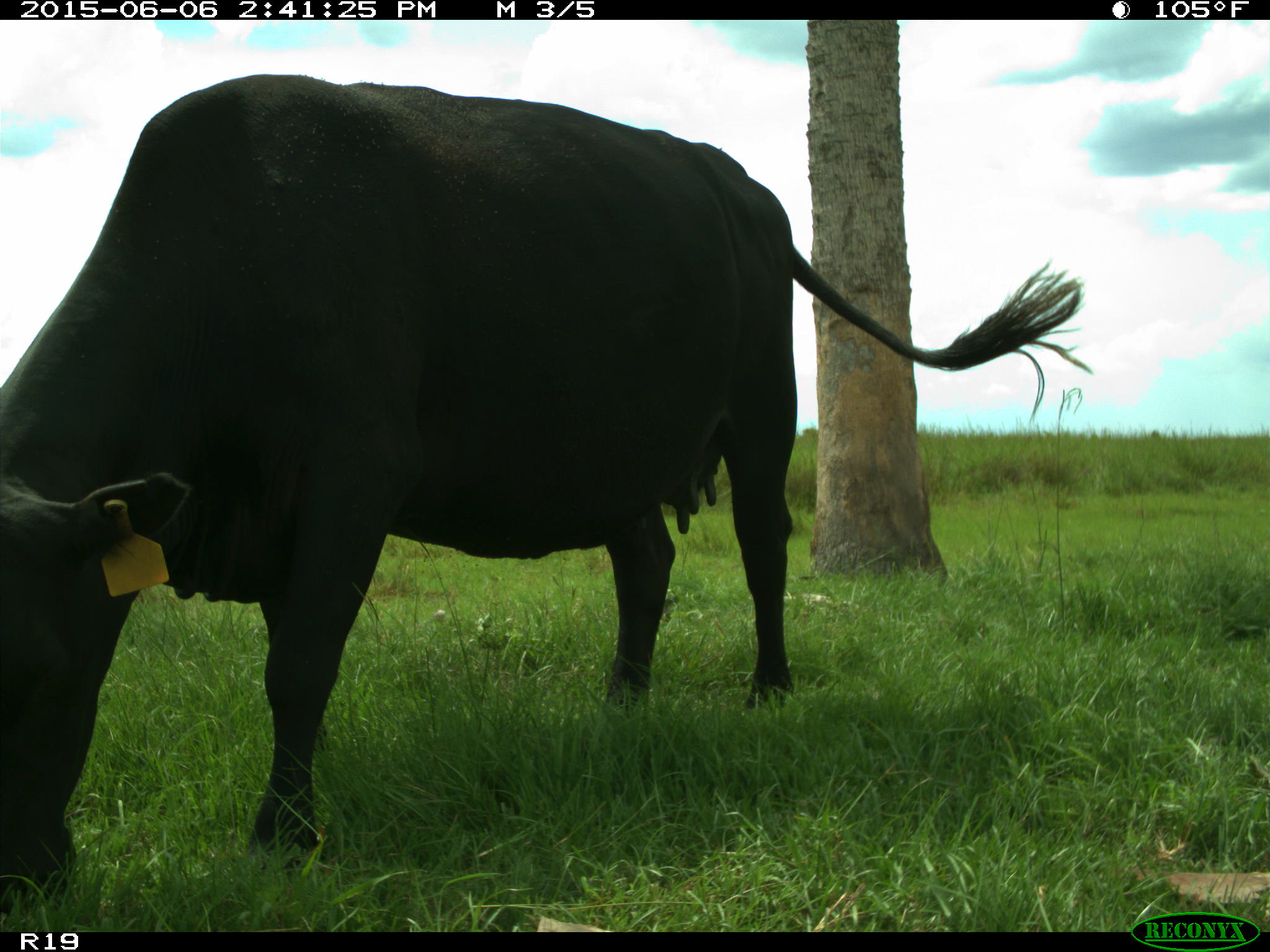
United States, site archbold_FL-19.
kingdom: Animalia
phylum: Chordata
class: Mammalia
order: Artiodactyla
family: Bovidae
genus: Bos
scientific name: Bos taurus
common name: domestic cow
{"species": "Bos taurus (domestic cow)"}